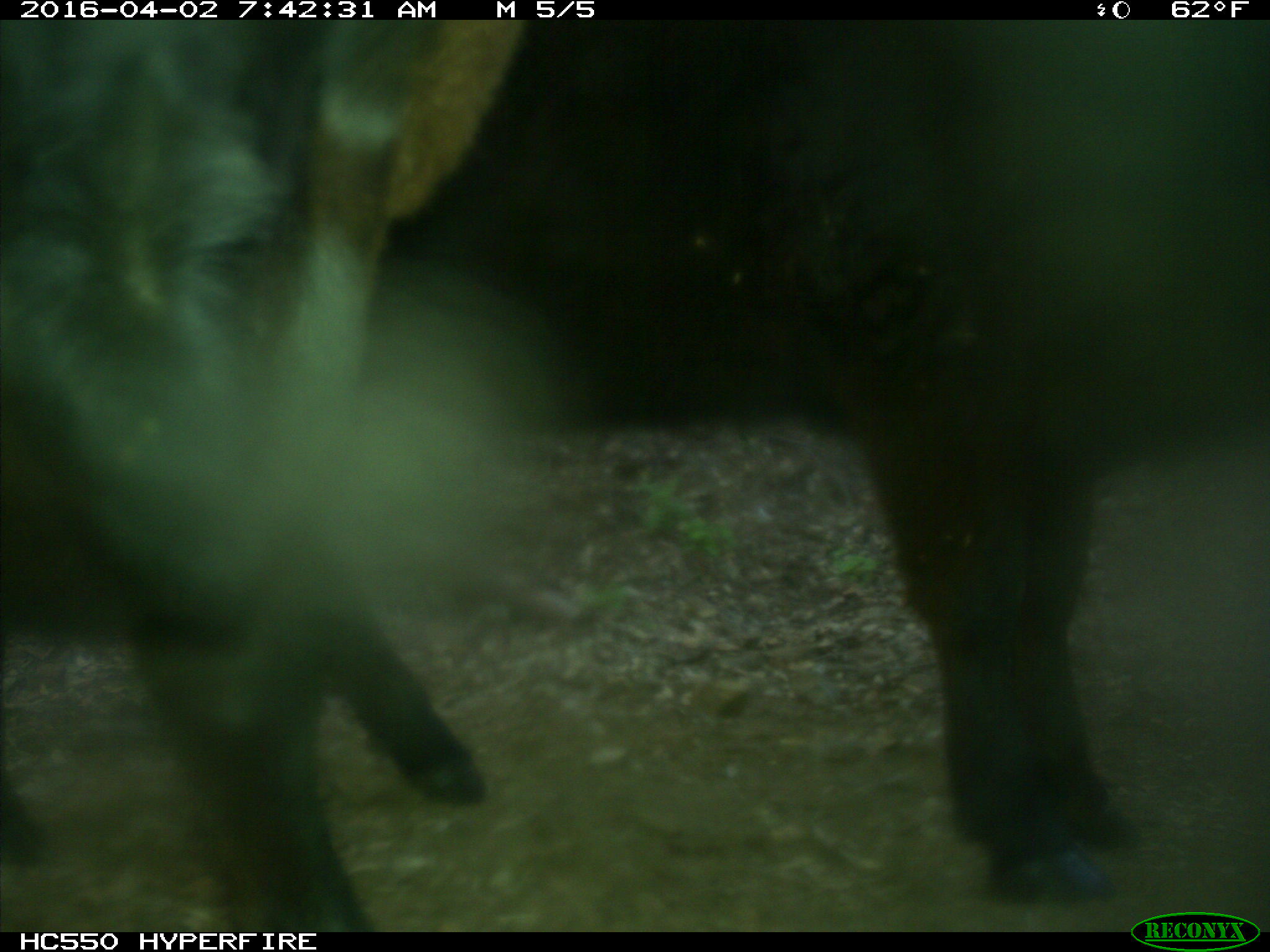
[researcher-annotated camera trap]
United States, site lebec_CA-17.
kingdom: Animalia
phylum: Chordata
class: Mammalia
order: Artiodactyla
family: Bovidae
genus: Bos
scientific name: Bos taurus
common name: domestic cow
Bos taurus (domestic cow).